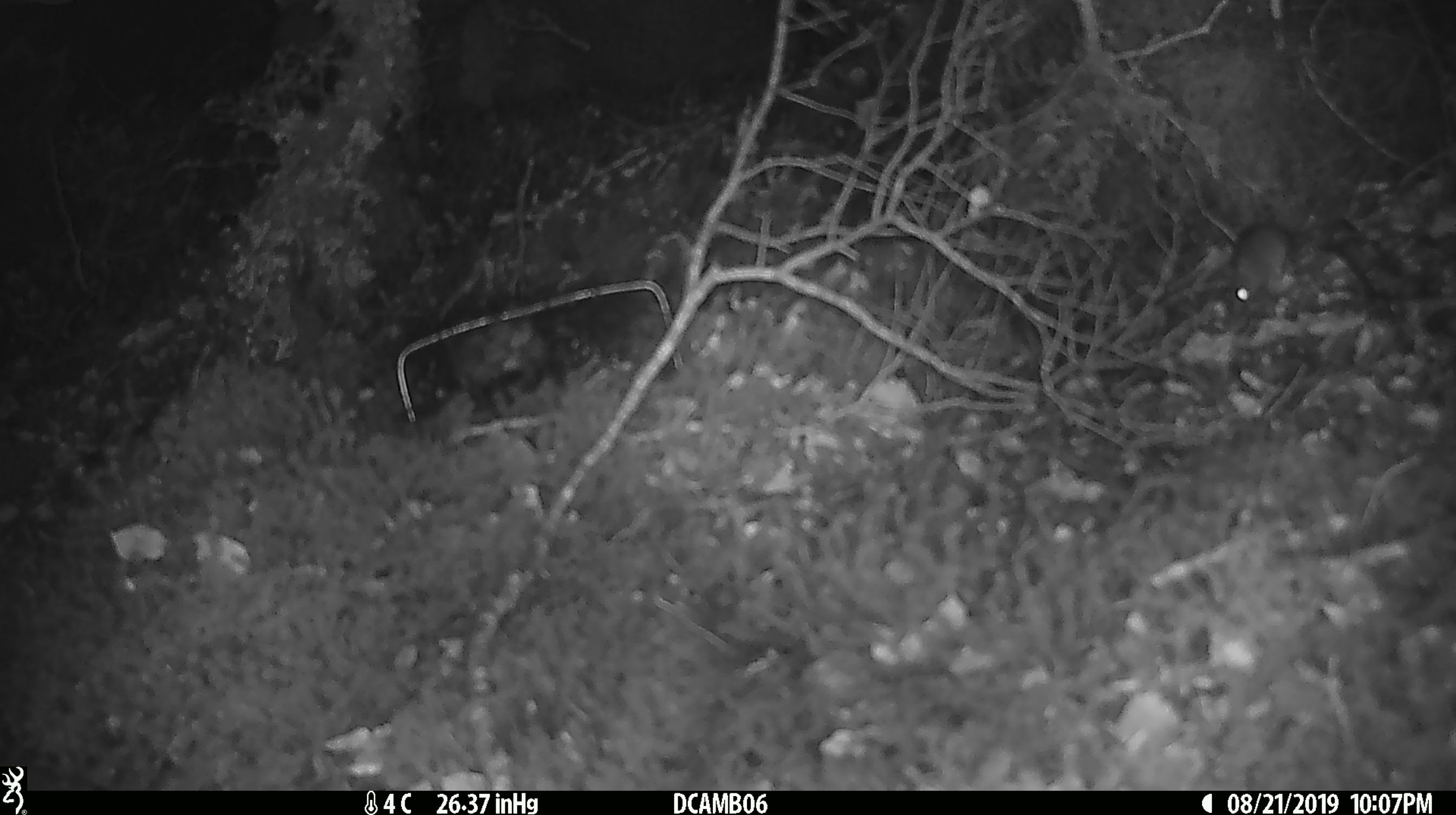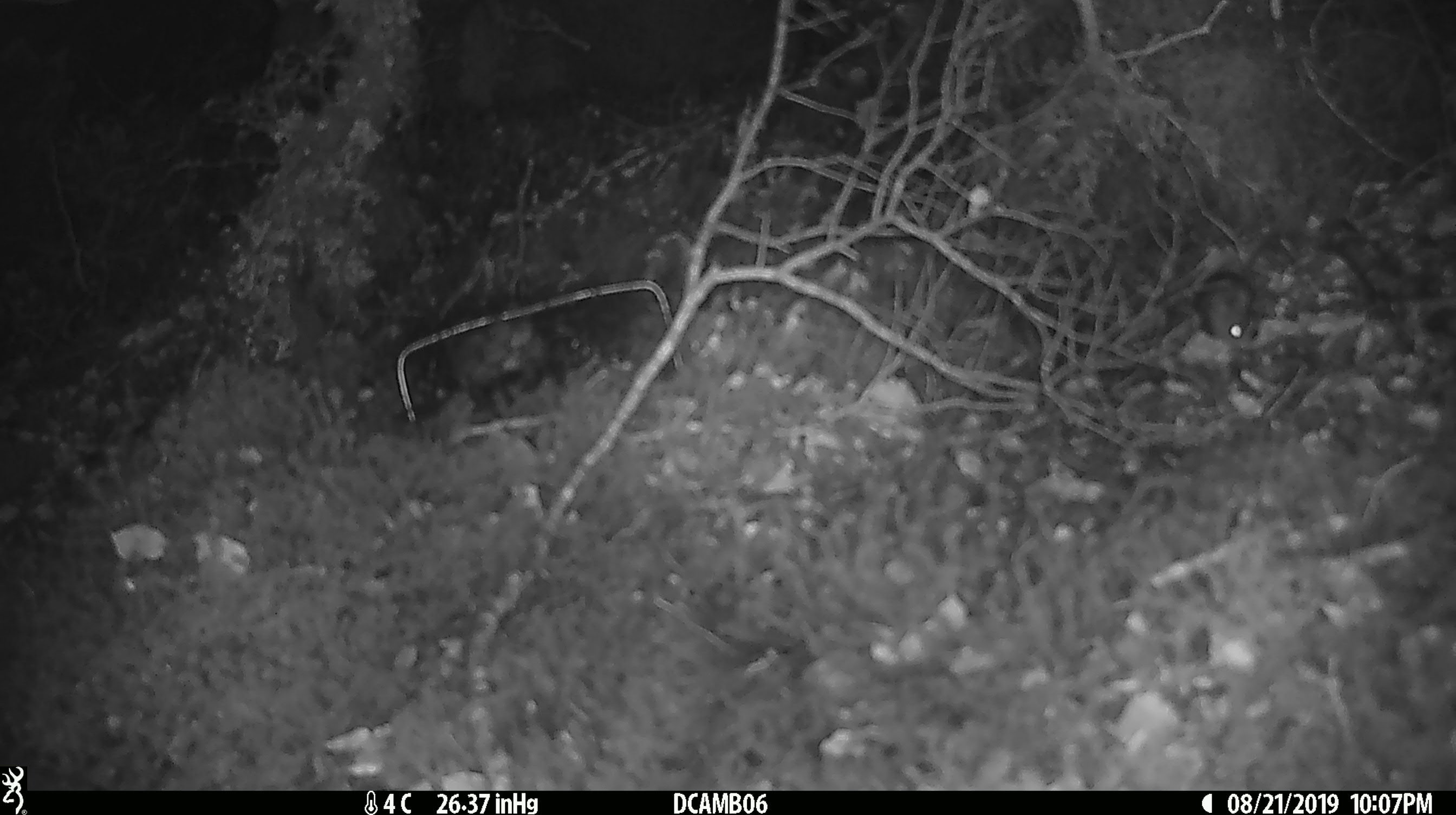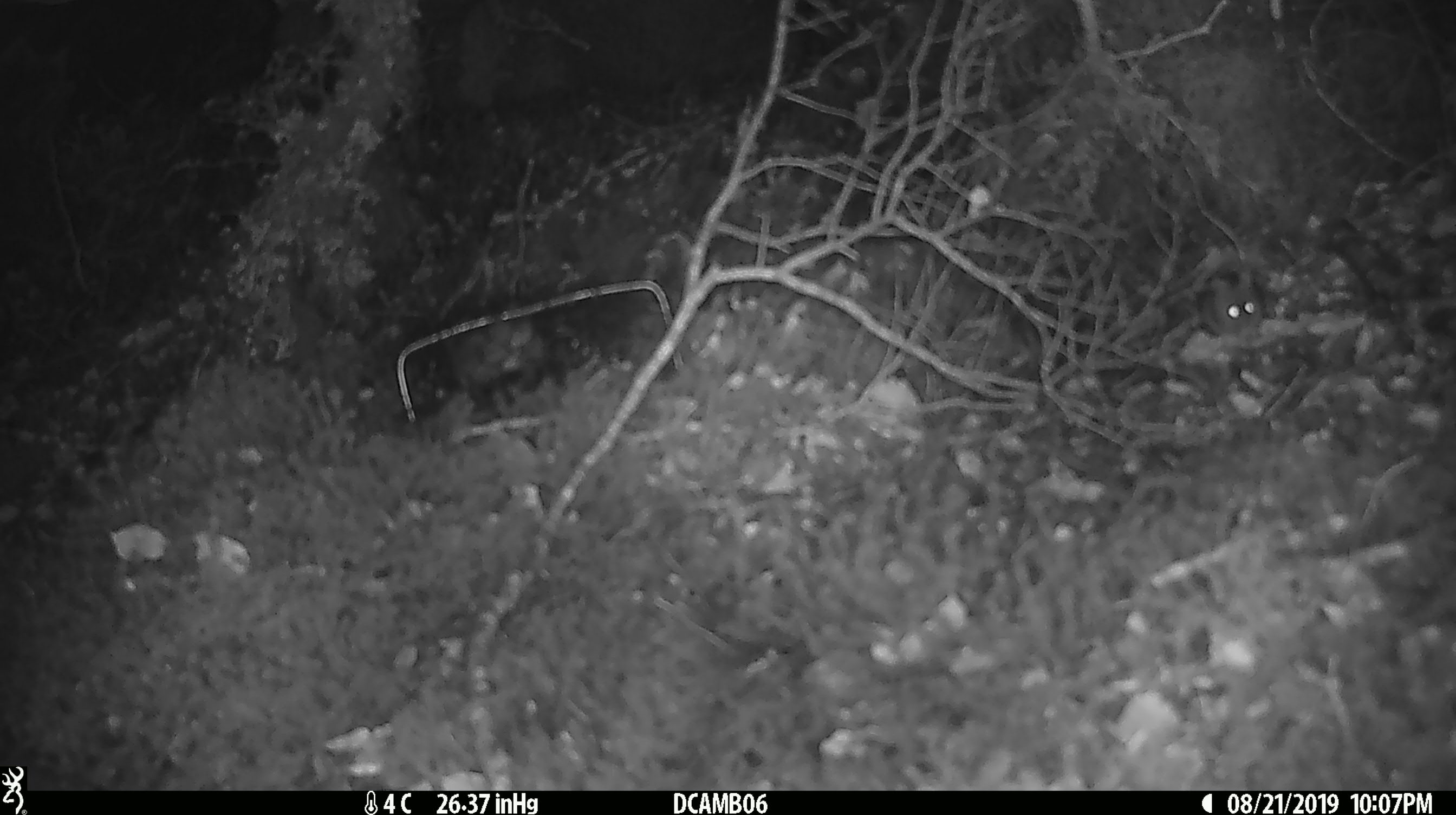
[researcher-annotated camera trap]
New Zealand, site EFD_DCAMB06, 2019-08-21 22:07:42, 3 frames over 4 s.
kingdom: Animalia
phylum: Chordata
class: Mammalia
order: Rodentia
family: Muridae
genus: Mus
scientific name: Mus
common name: mouse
Mouse (Mus).